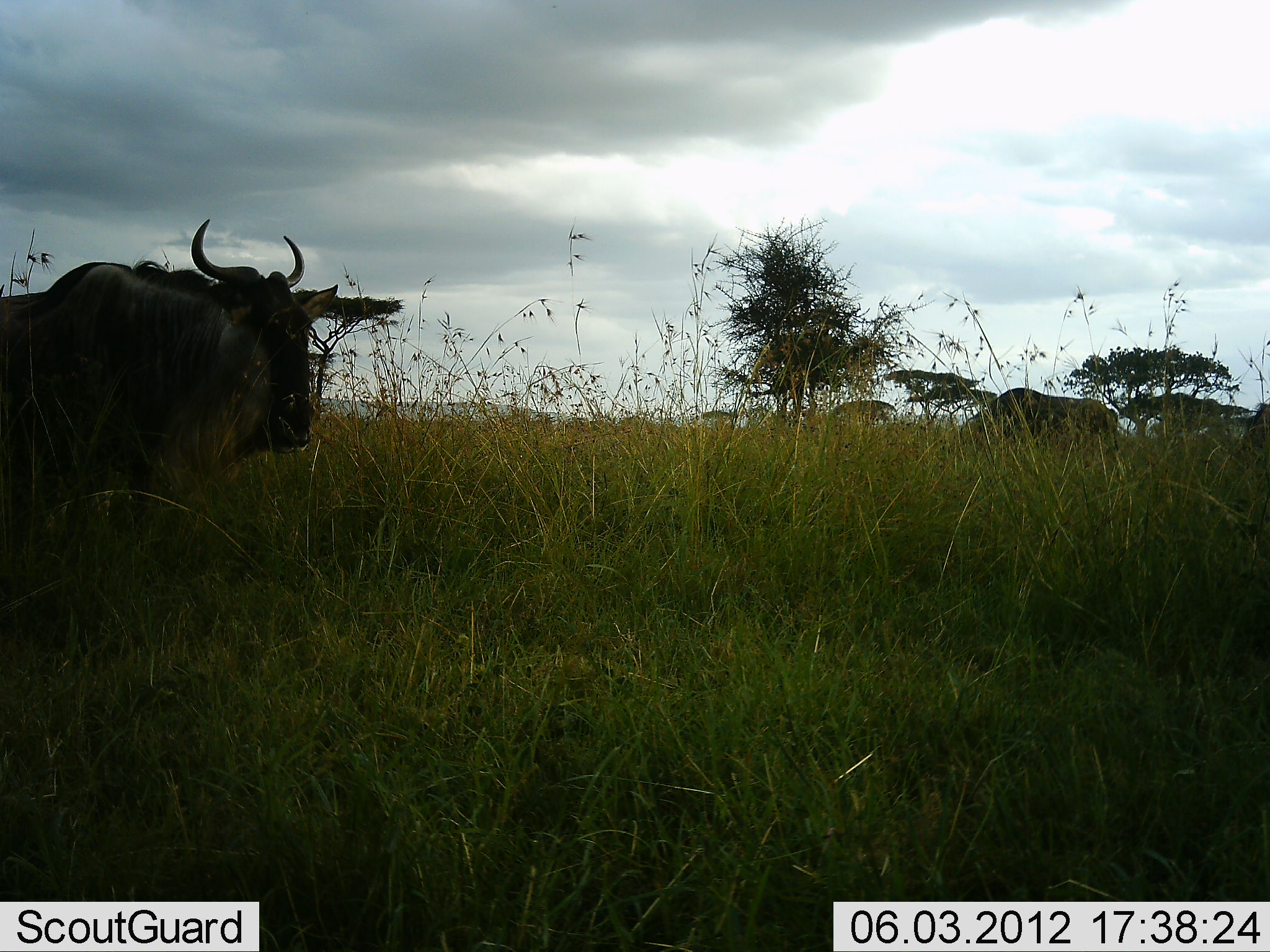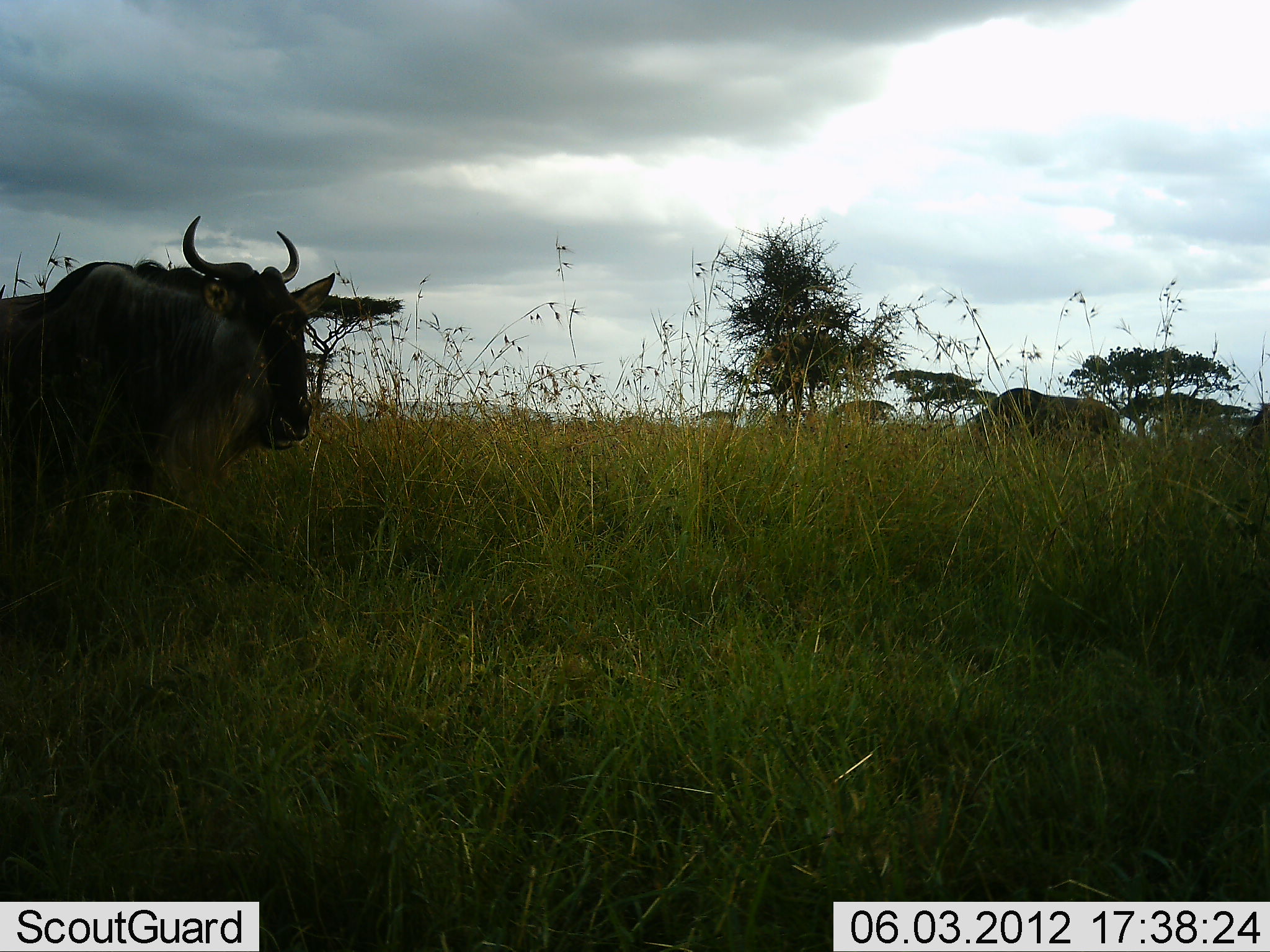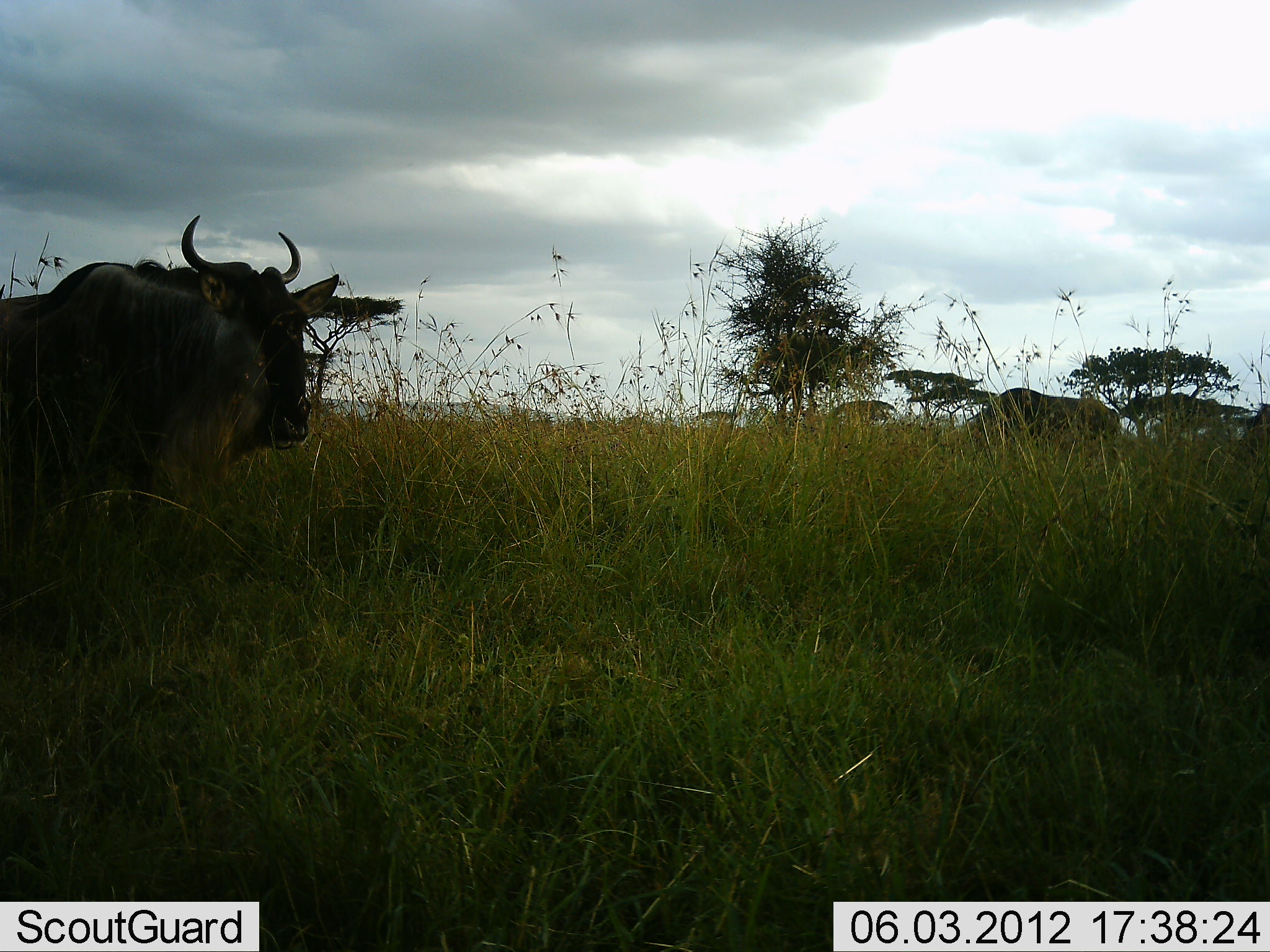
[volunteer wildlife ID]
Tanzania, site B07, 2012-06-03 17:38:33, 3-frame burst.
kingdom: Animalia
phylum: Chordata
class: Mammalia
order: Artiodactyla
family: Bovidae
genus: Connochaetes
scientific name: Connochaetes taurinus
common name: blue wildebeest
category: wildebeest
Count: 3.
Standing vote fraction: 90%.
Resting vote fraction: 10%.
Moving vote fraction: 10%.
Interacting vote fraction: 0%.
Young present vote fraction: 0%.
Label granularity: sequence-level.